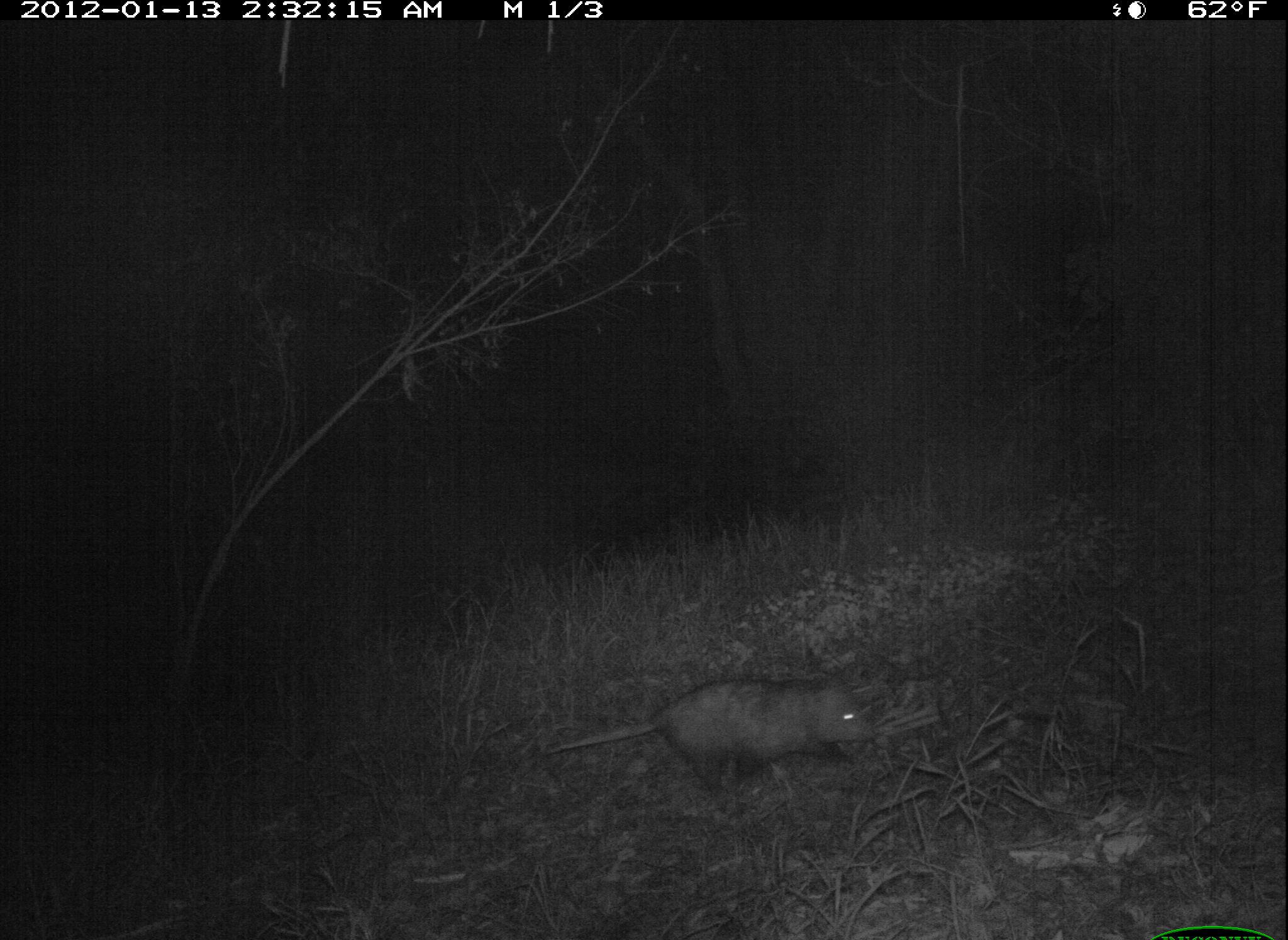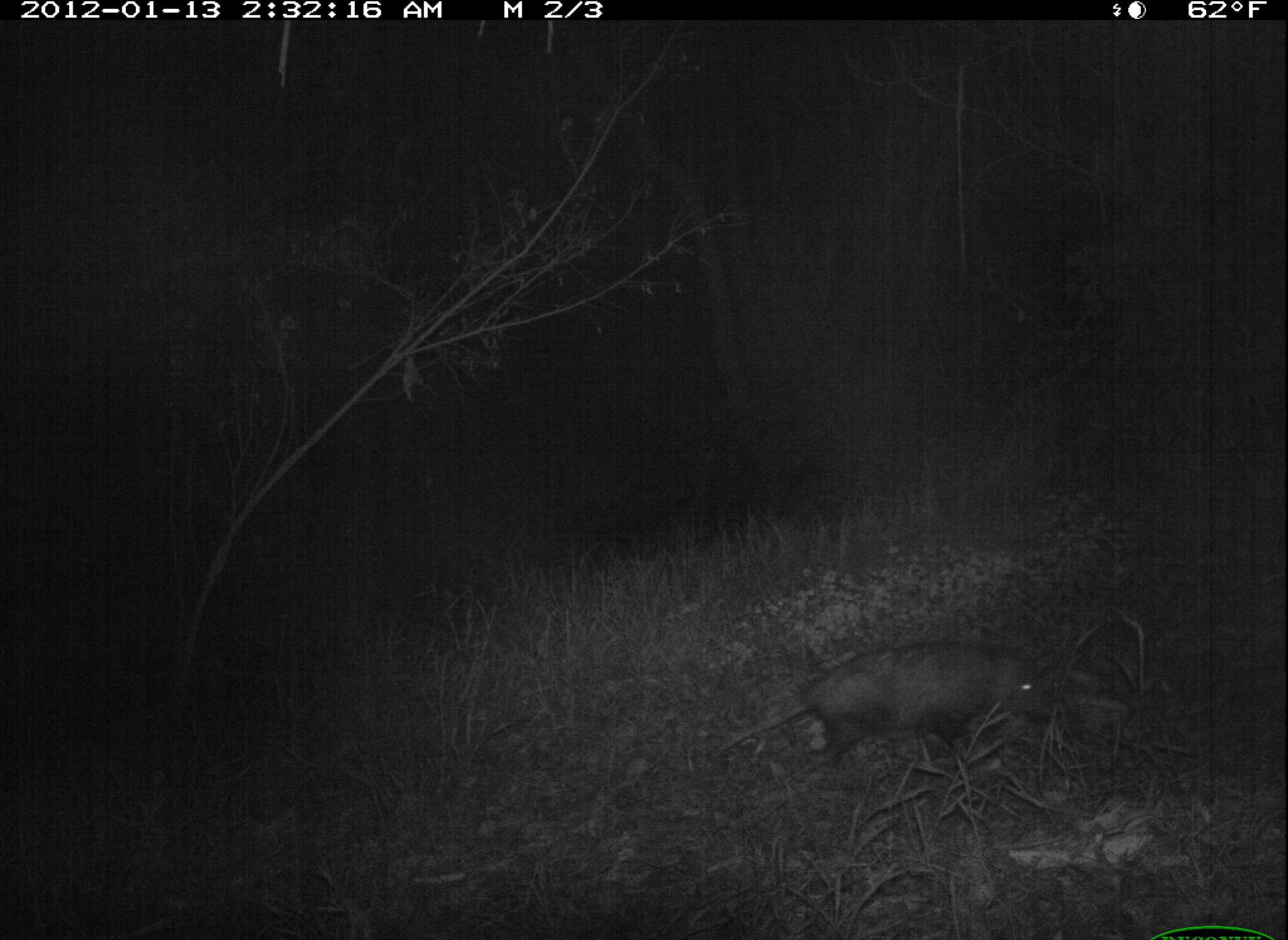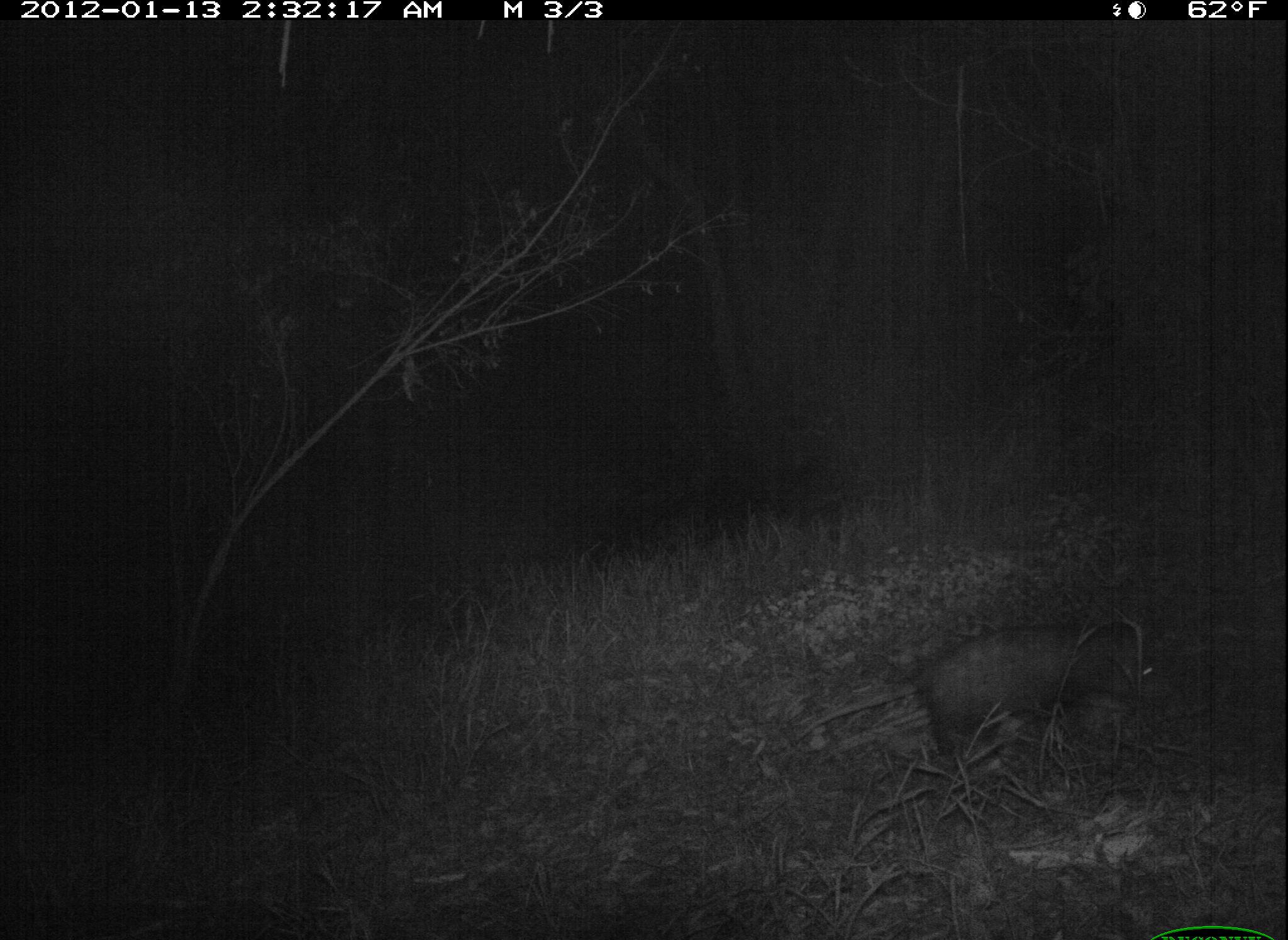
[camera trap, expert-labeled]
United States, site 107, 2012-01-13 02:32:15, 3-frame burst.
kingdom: Animalia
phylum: Chordata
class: Mammalia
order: Didelphimorphia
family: Didelphidae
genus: Didelphis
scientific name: Didelphis virginiana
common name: virginia opossum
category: opossum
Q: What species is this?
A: Opossum (virginia opossum) (Didelphis virginiana).